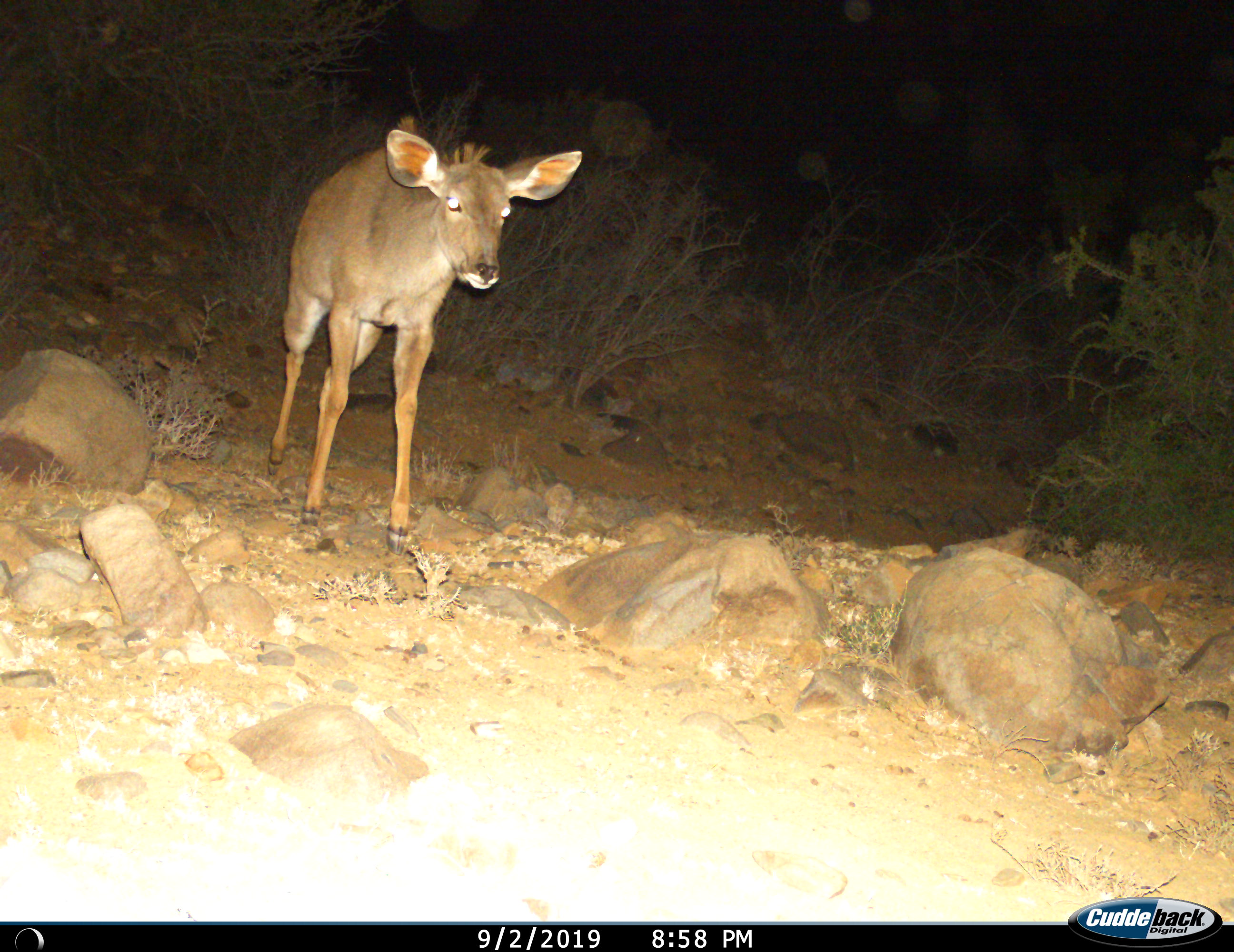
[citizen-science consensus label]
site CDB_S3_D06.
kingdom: Animalia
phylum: Chordata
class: Mammalia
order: Artiodactyla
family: Bovidae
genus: Tragelaphus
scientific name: Tragelaphus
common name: kudu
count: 1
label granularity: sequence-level